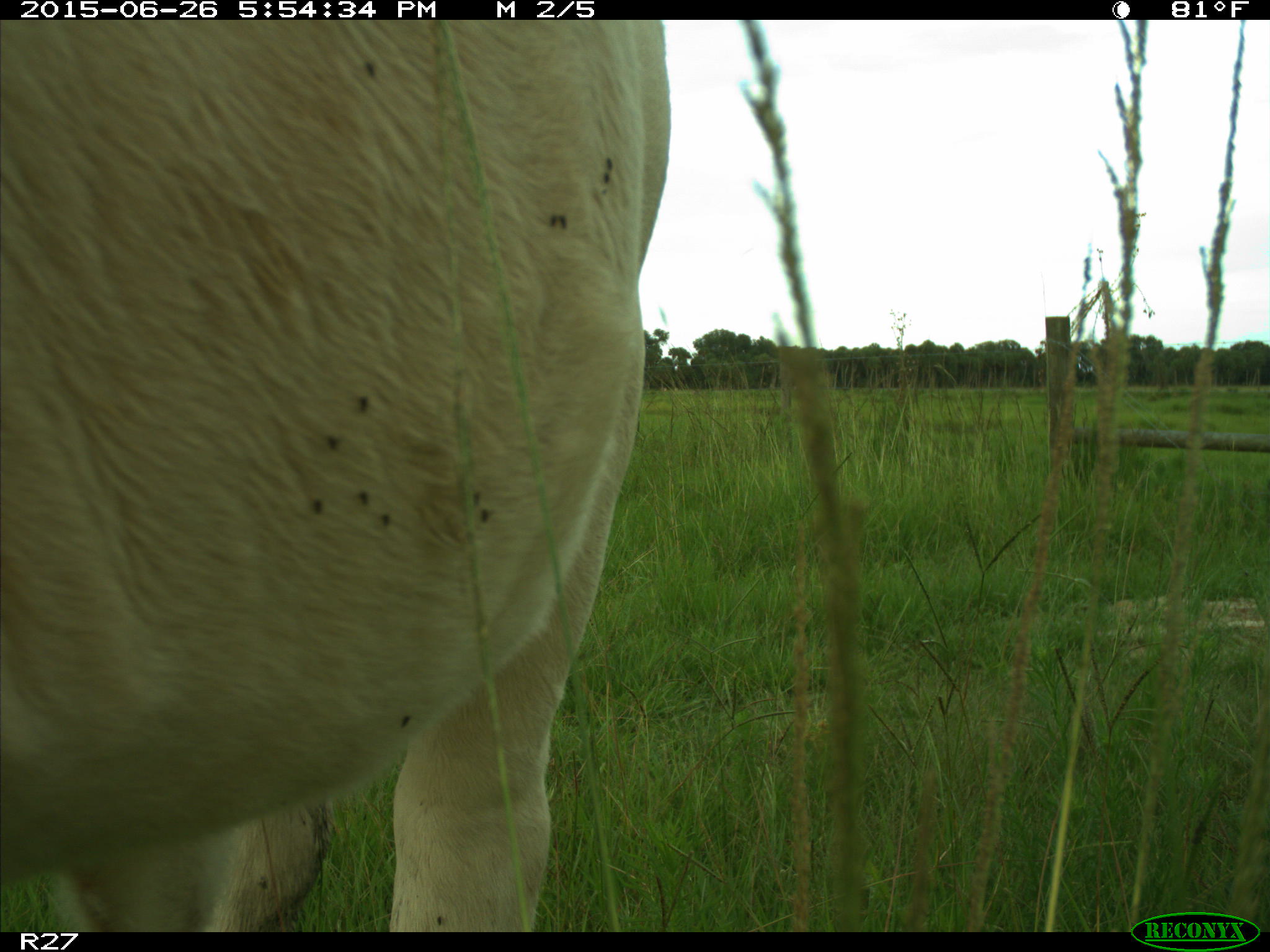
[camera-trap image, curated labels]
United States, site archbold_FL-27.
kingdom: Animalia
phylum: Chordata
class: Mammalia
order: Artiodactyla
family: Bovidae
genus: Bos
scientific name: Bos taurus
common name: domestic cow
Bos taurus (domestic cow).